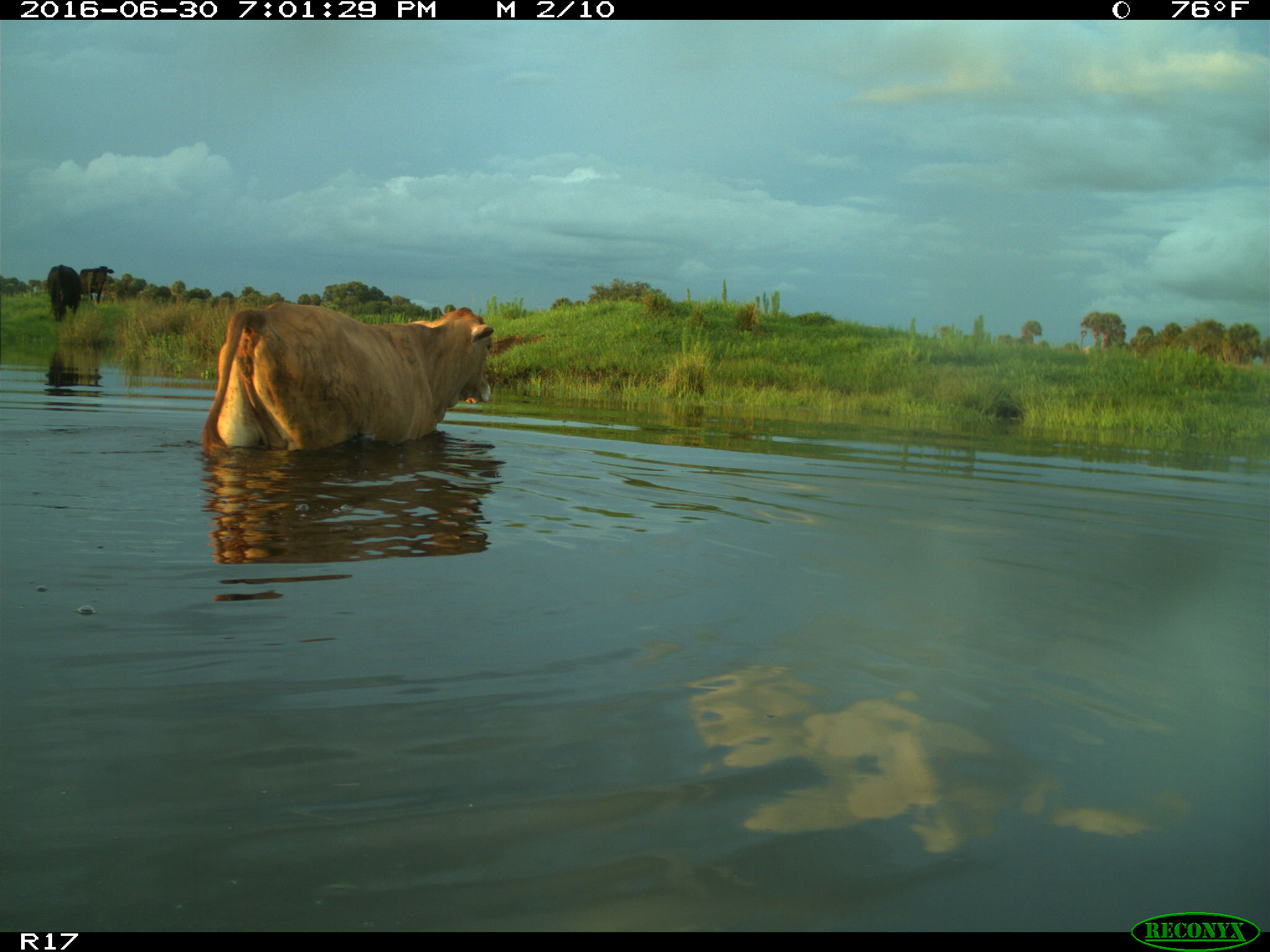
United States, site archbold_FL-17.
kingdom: Animalia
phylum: Chordata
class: Mammalia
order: Artiodactyla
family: Bovidae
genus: Bos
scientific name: Bos taurus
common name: domestic cow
Bos taurus (domestic cow).